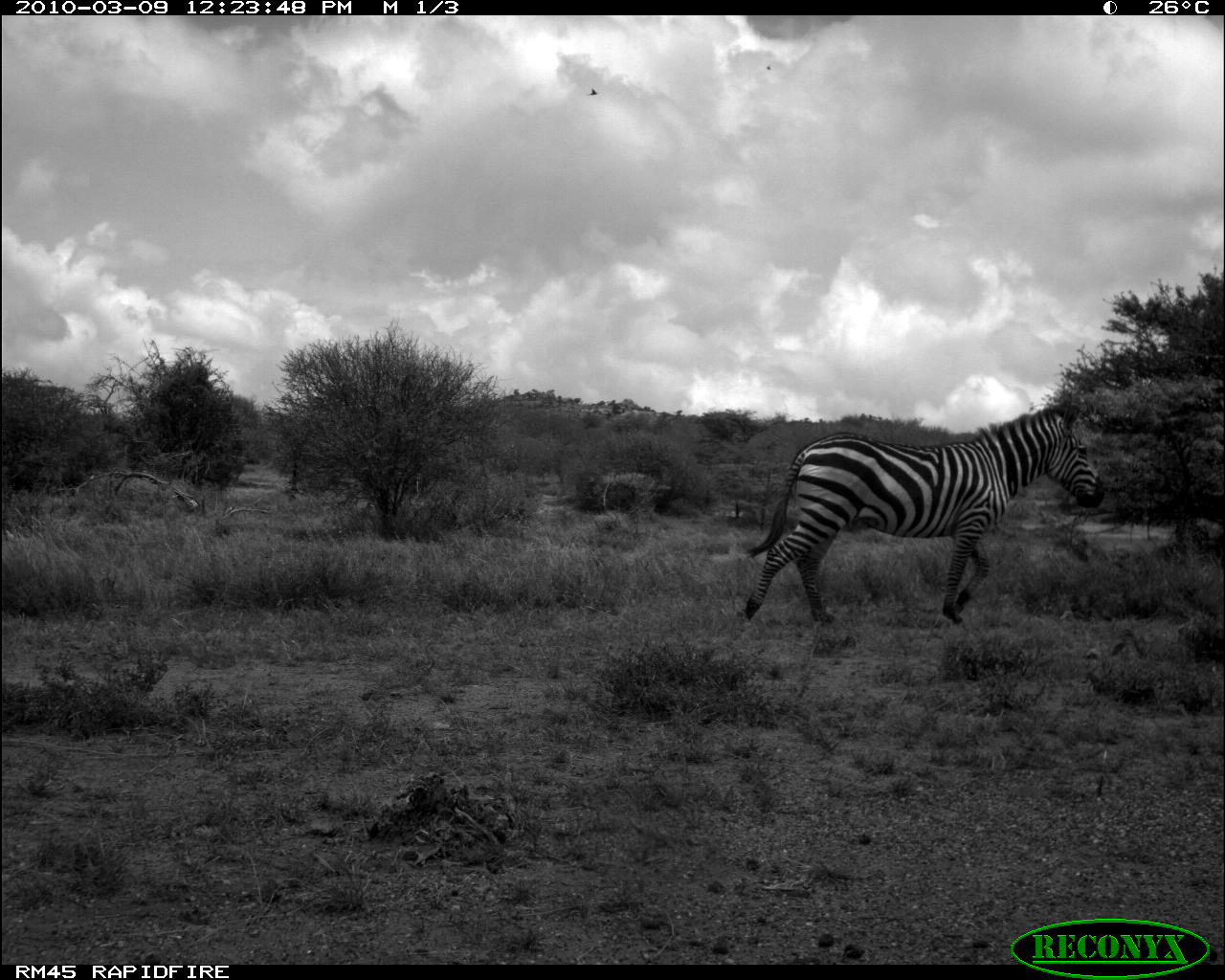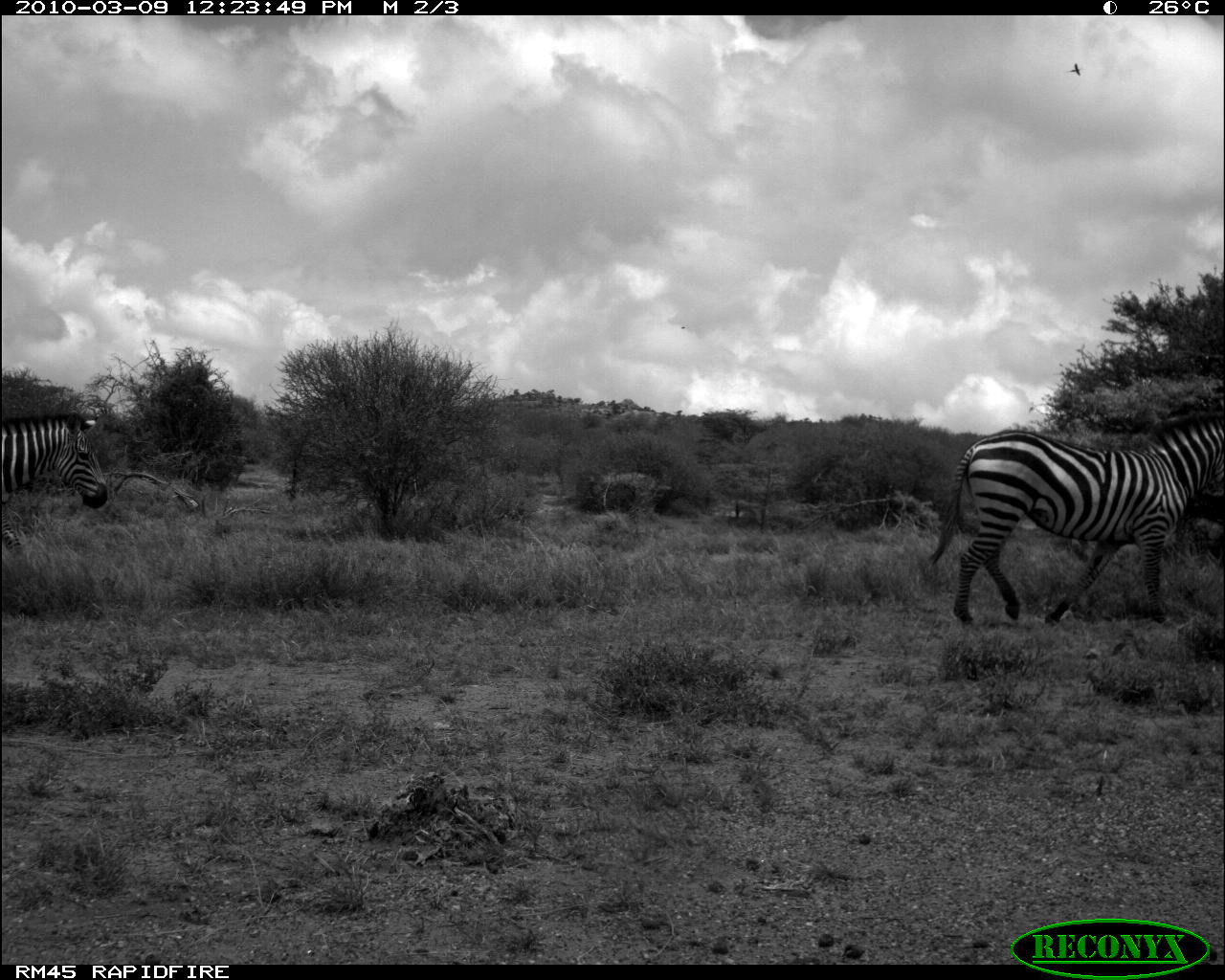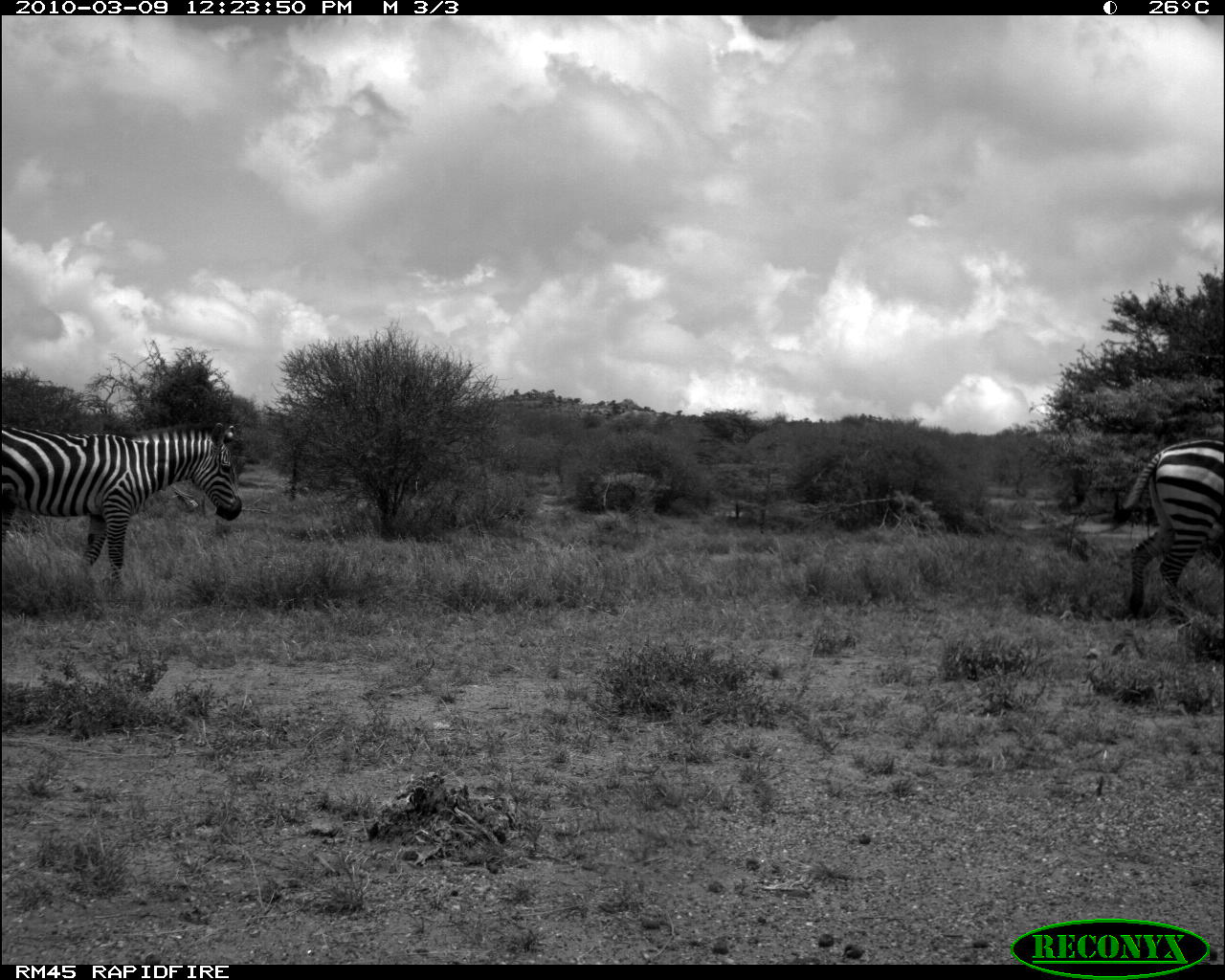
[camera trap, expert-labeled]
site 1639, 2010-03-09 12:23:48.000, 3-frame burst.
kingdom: Animalia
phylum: Chordata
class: Mammalia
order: Perissodactyla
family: Equidae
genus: Equus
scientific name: Equus quagga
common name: plains zebra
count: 1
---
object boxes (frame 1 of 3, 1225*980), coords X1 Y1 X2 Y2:
equus quagga: 737 399 1105 629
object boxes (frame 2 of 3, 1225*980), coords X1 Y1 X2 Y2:
equus quagga: 926 407 1225 625; 0 409 110 552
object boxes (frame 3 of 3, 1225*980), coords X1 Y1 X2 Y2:
equus quagga: 0 414 244 588; 1094 436 1225 620